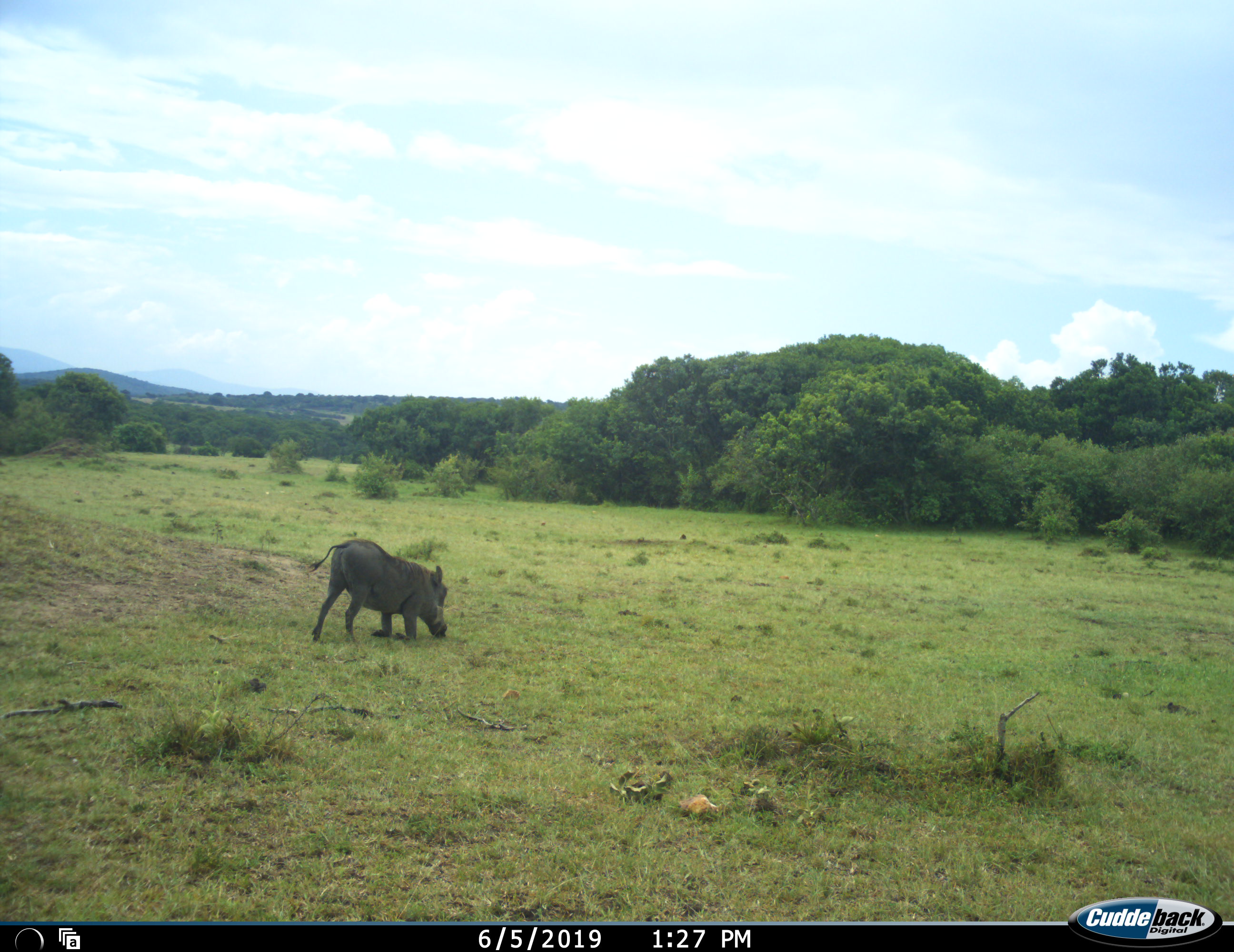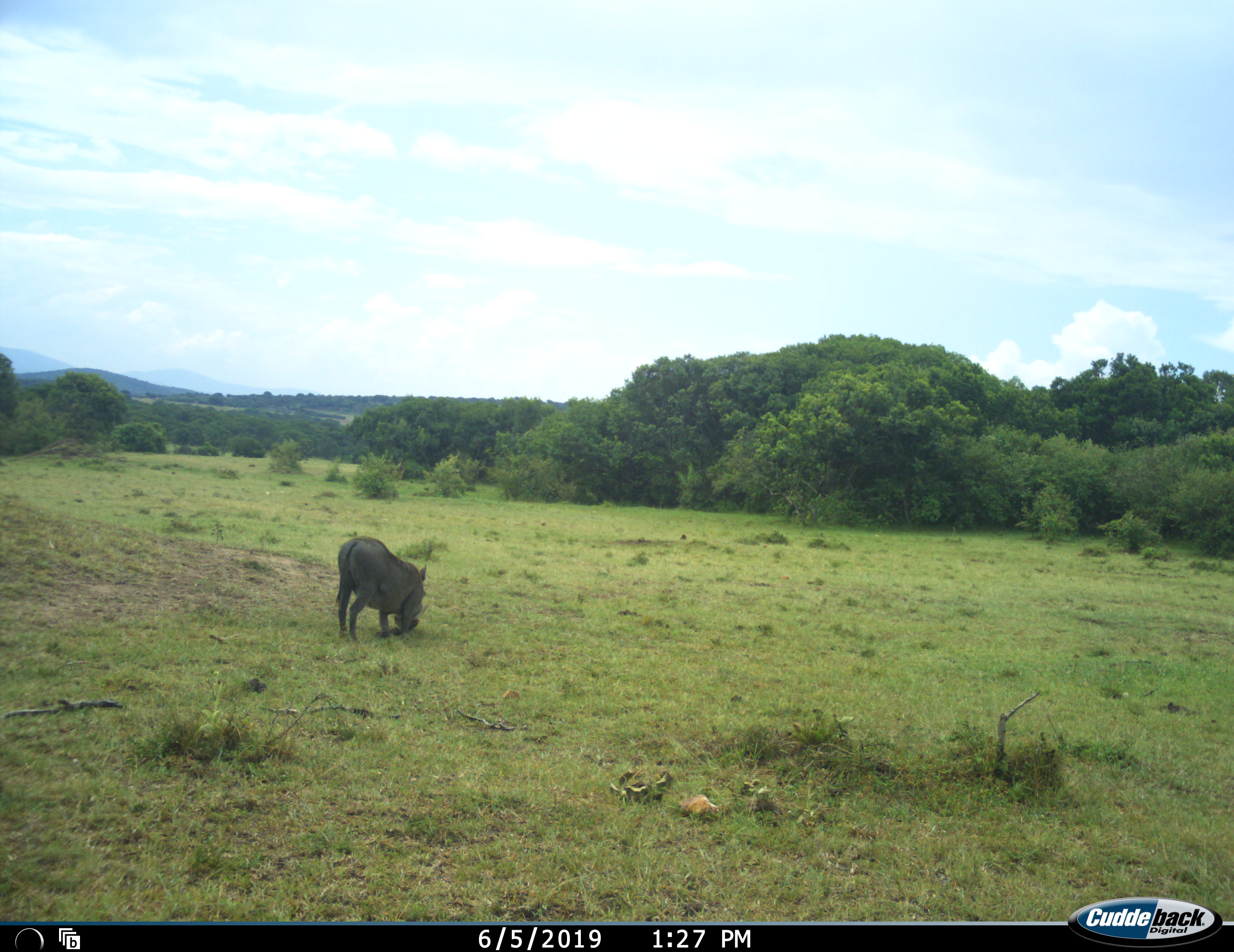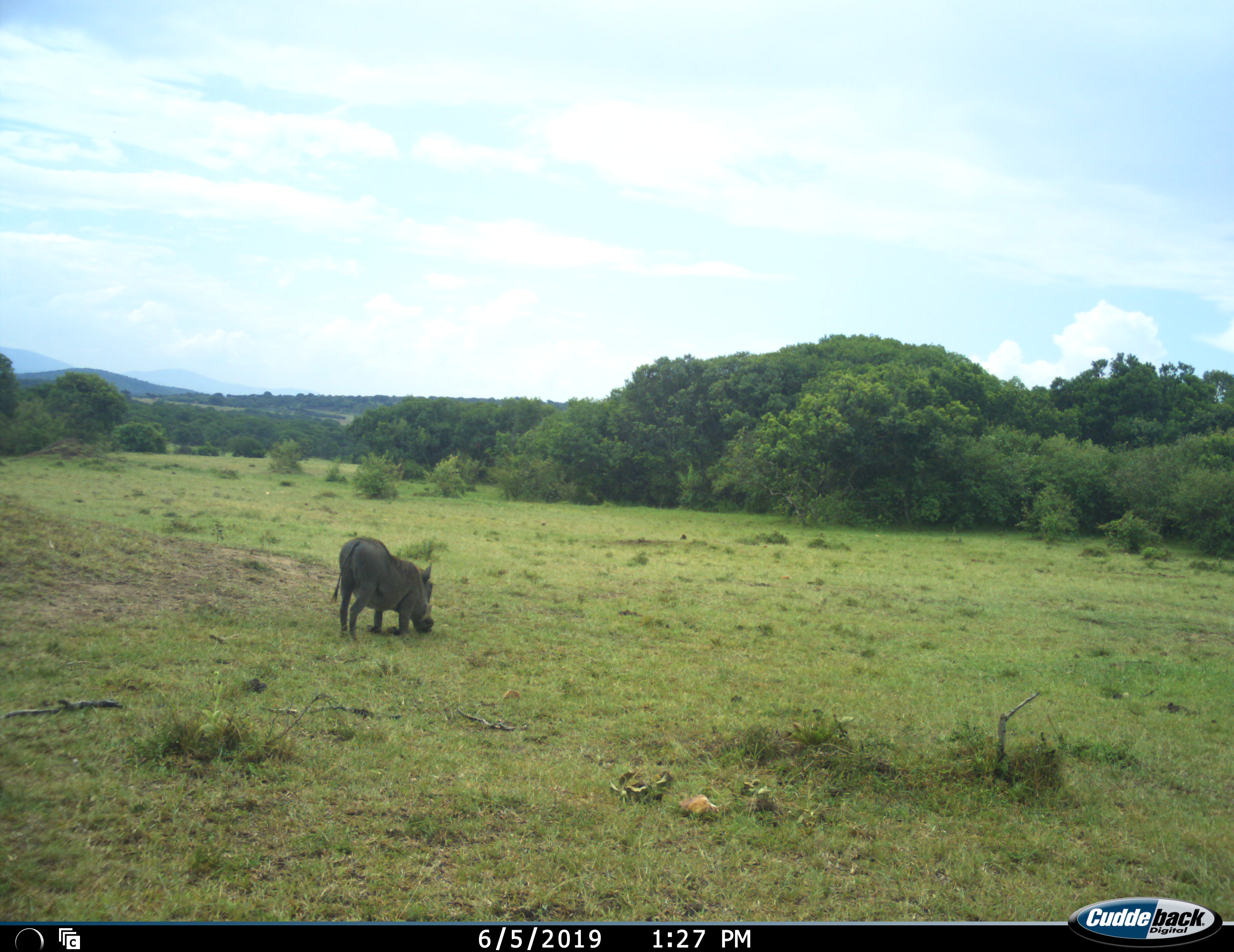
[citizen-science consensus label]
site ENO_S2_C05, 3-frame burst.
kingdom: Animalia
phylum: Chordata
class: Mammalia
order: Artiodactyla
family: Suidae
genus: Phacochoerus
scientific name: Phacochoerus africanus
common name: warthog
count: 1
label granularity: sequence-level